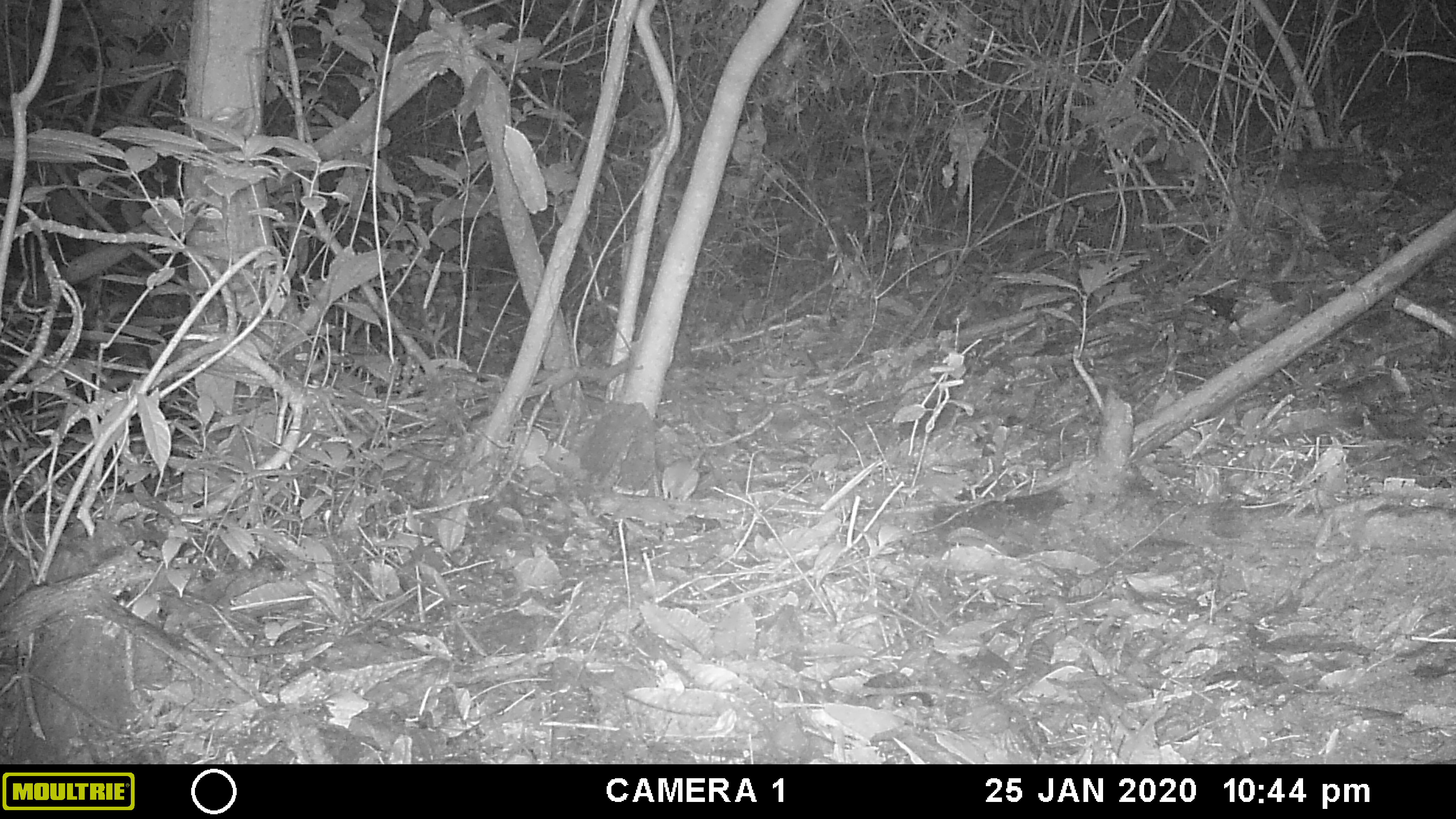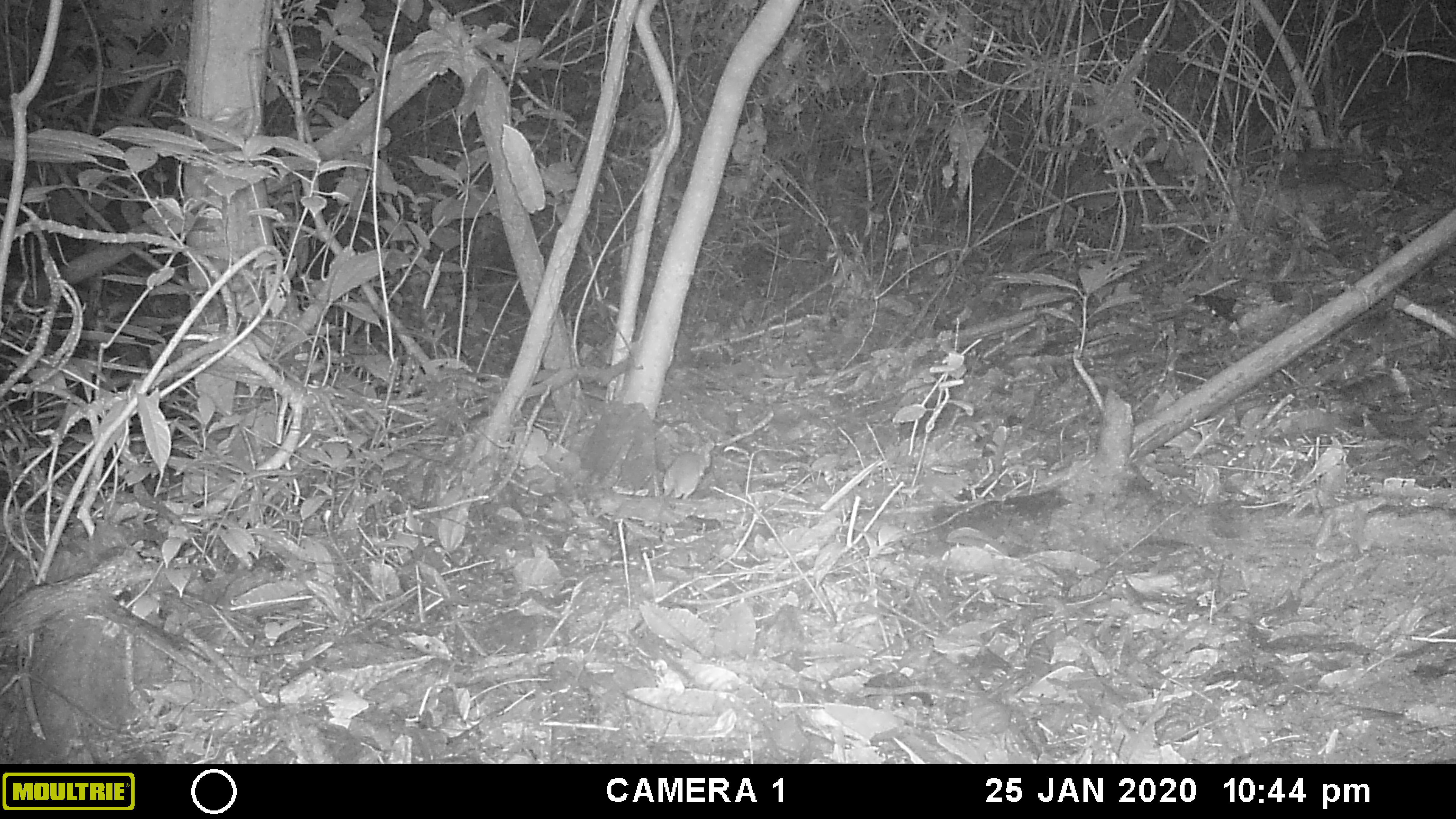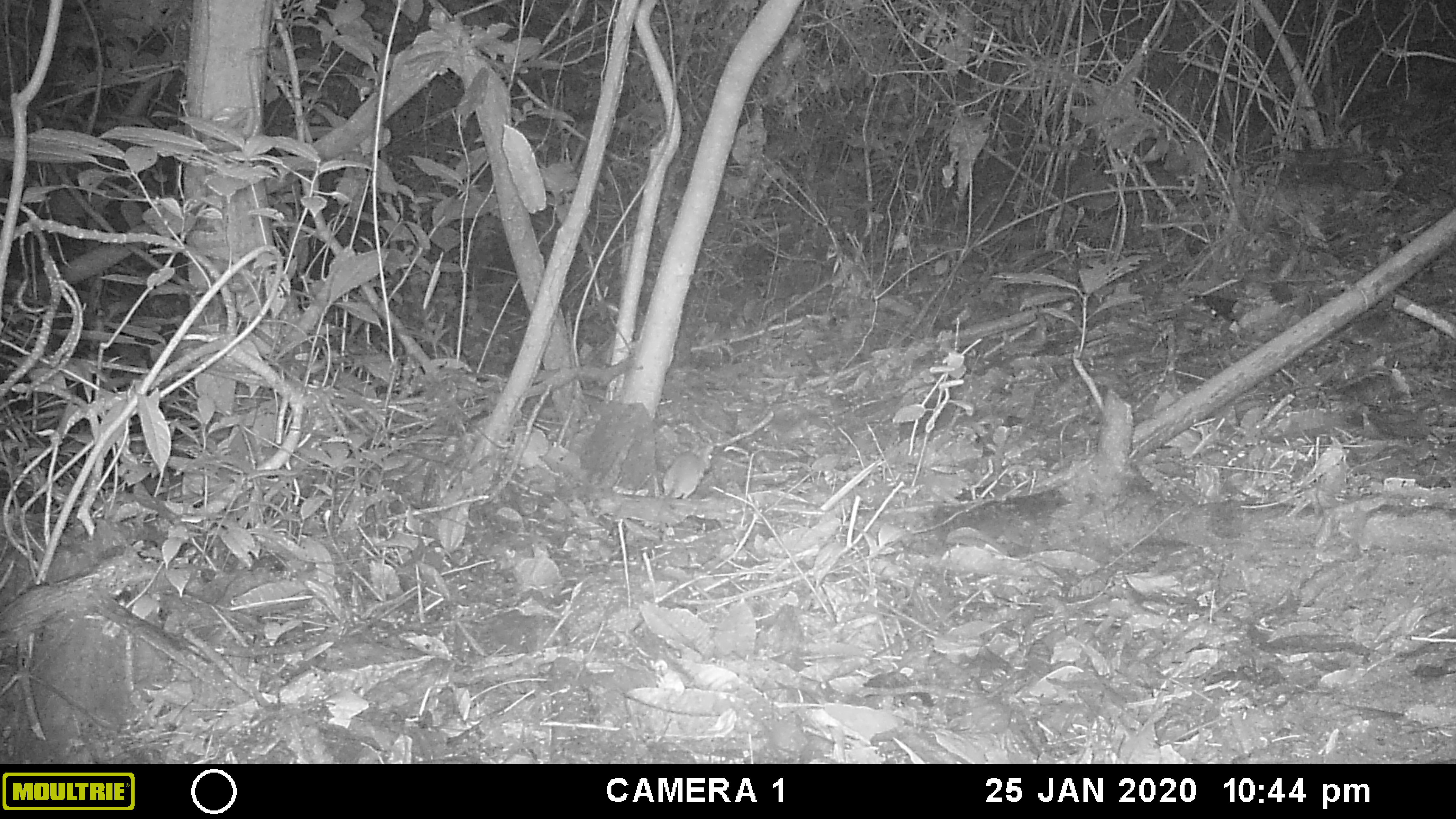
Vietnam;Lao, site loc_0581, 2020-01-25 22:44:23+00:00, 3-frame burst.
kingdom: Animalia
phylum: Chordata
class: Mammalia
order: Rodentia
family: Muridae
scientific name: Muridae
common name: old-world mice and rats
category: unidentified murid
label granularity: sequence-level